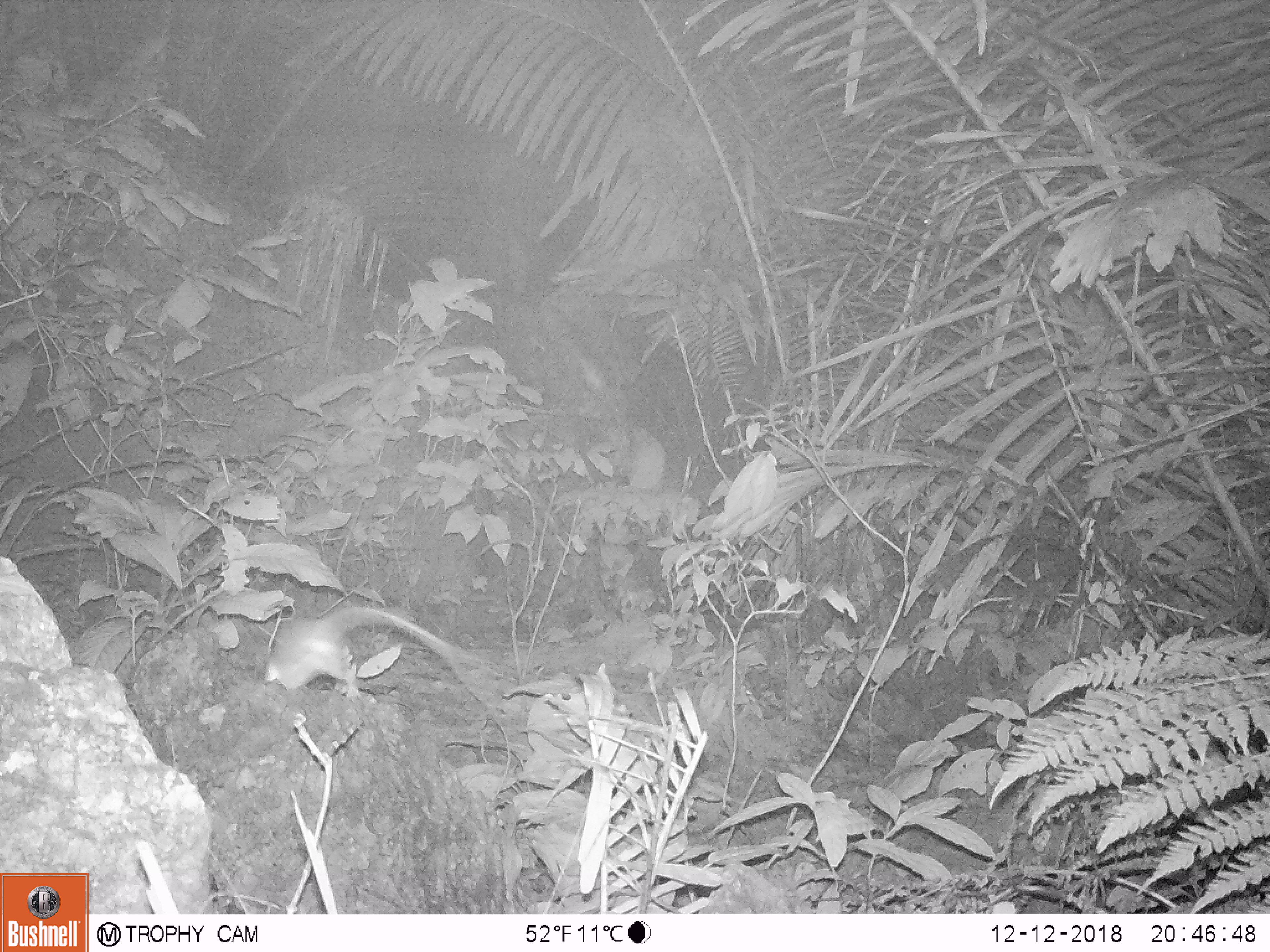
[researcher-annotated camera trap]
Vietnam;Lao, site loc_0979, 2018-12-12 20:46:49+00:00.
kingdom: Animalia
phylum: Chordata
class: Mammalia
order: Rodentia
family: Muridae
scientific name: Muridae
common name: old-world mice and rats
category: unidentified murid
Unidentified murid (old-world mice and rats) (Muridae). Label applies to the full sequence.